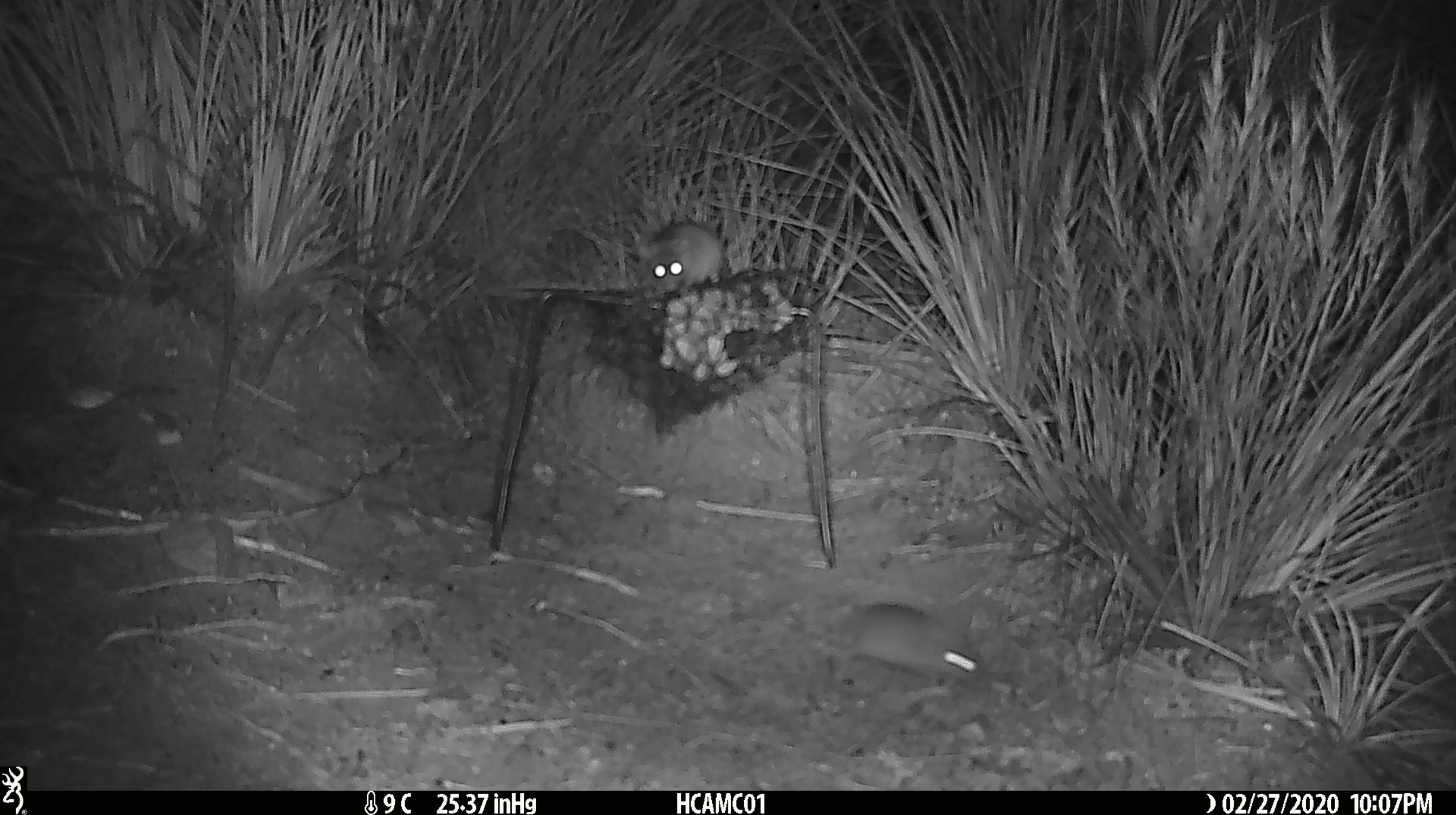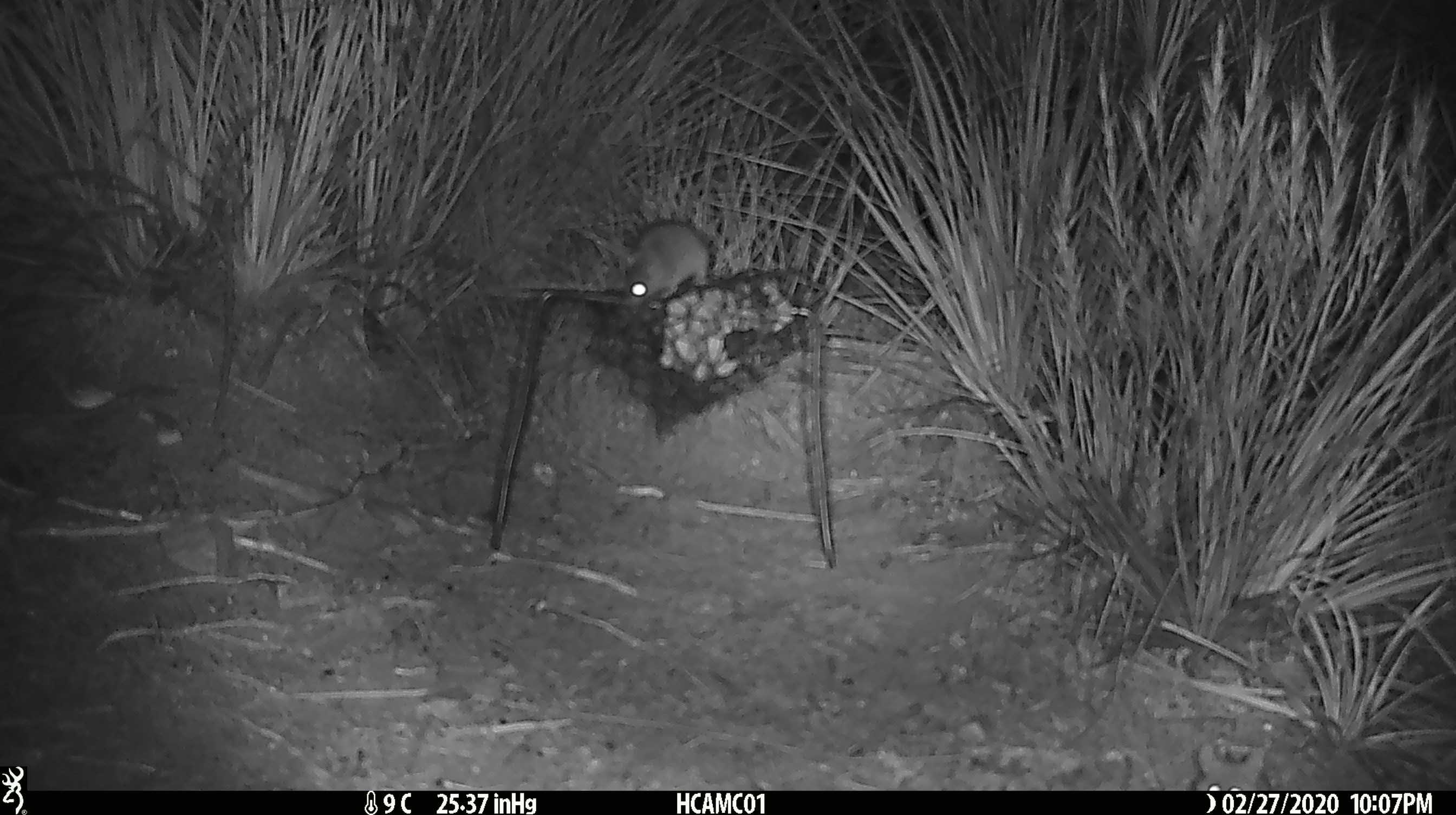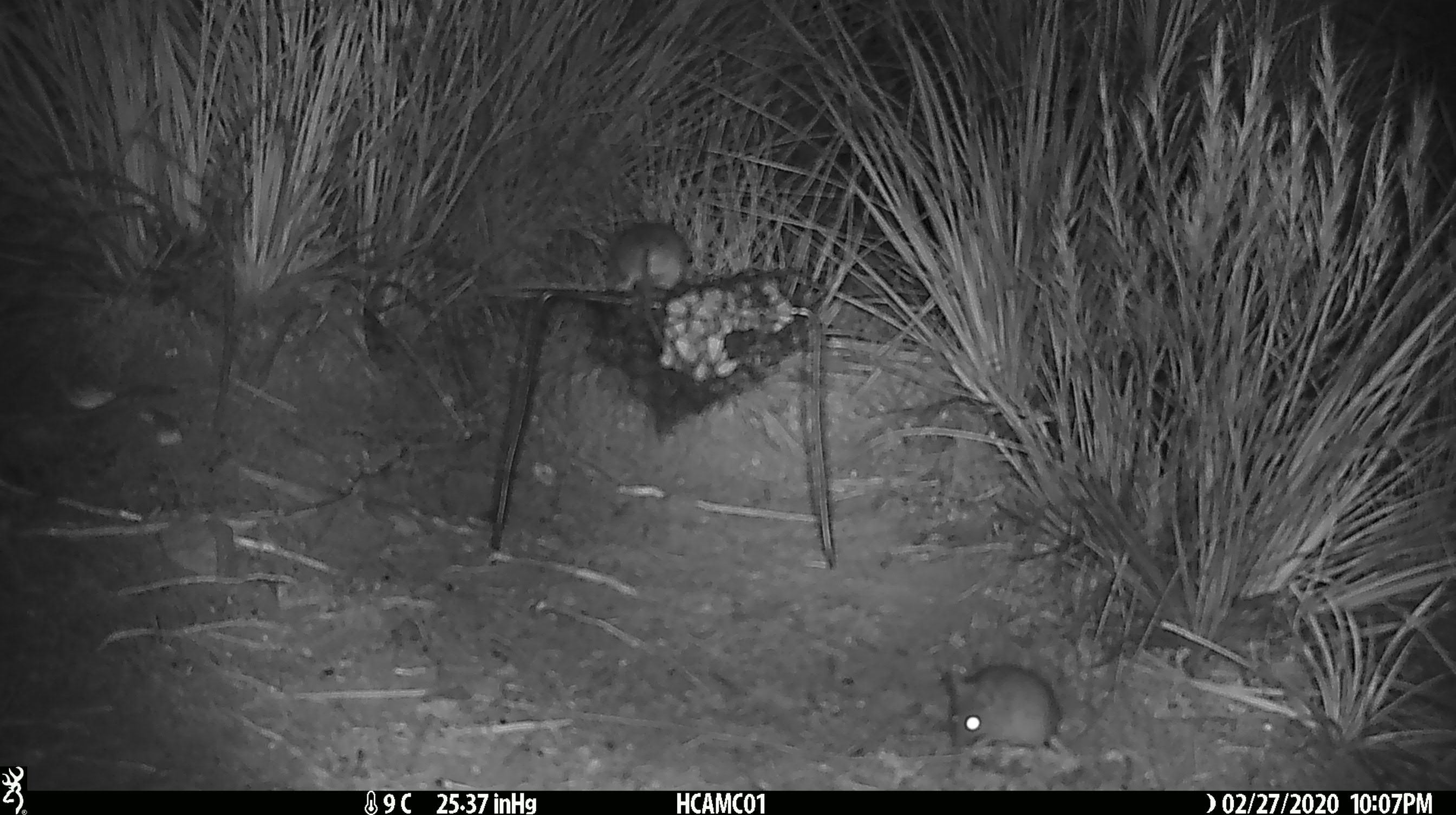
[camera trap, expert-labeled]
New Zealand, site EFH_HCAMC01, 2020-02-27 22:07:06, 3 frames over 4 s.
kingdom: Animalia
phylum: Chordata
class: Mammalia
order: Rodentia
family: Muridae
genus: Mus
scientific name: Mus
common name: mouse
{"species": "mouse (Mus)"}